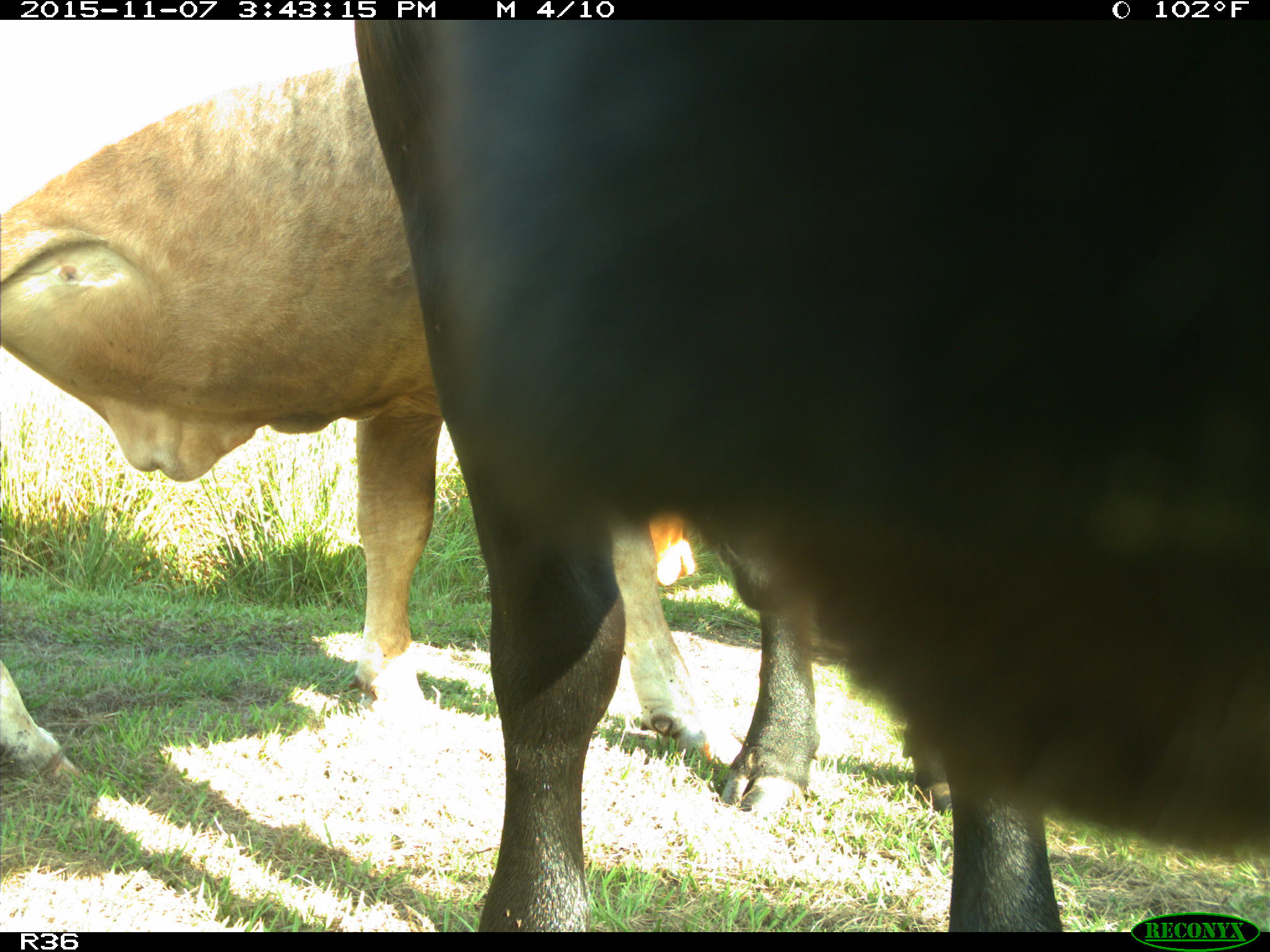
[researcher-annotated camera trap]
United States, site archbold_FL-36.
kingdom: Animalia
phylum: Chordata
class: Mammalia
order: Artiodactyla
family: Bovidae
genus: Bos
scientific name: Bos taurus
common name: domestic cow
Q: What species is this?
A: Bos taurus (domestic cow).